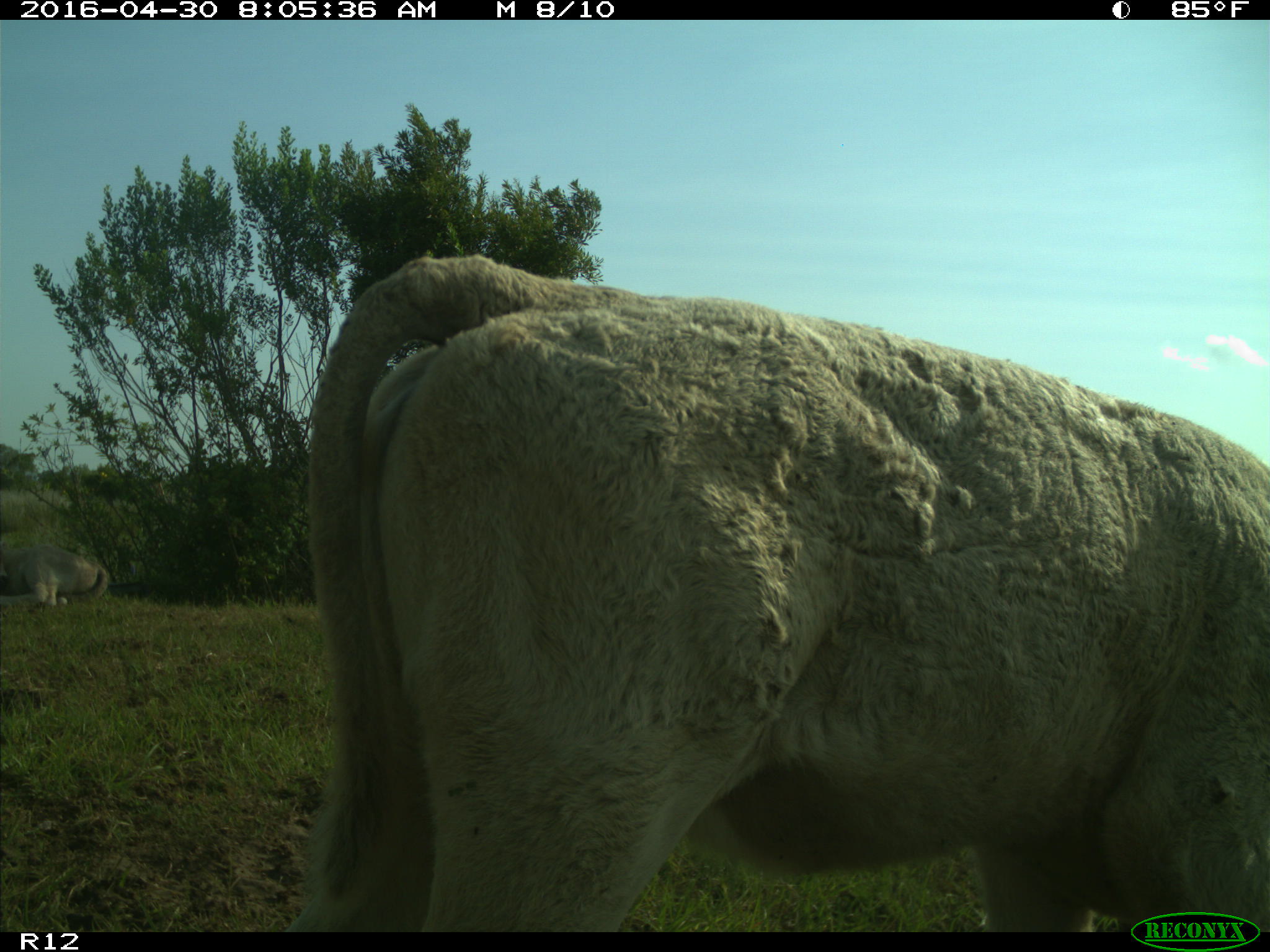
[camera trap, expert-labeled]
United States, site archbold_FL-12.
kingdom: Animalia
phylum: Chordata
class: Mammalia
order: Artiodactyla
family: Bovidae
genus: Bos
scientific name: Bos taurus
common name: domestic cow